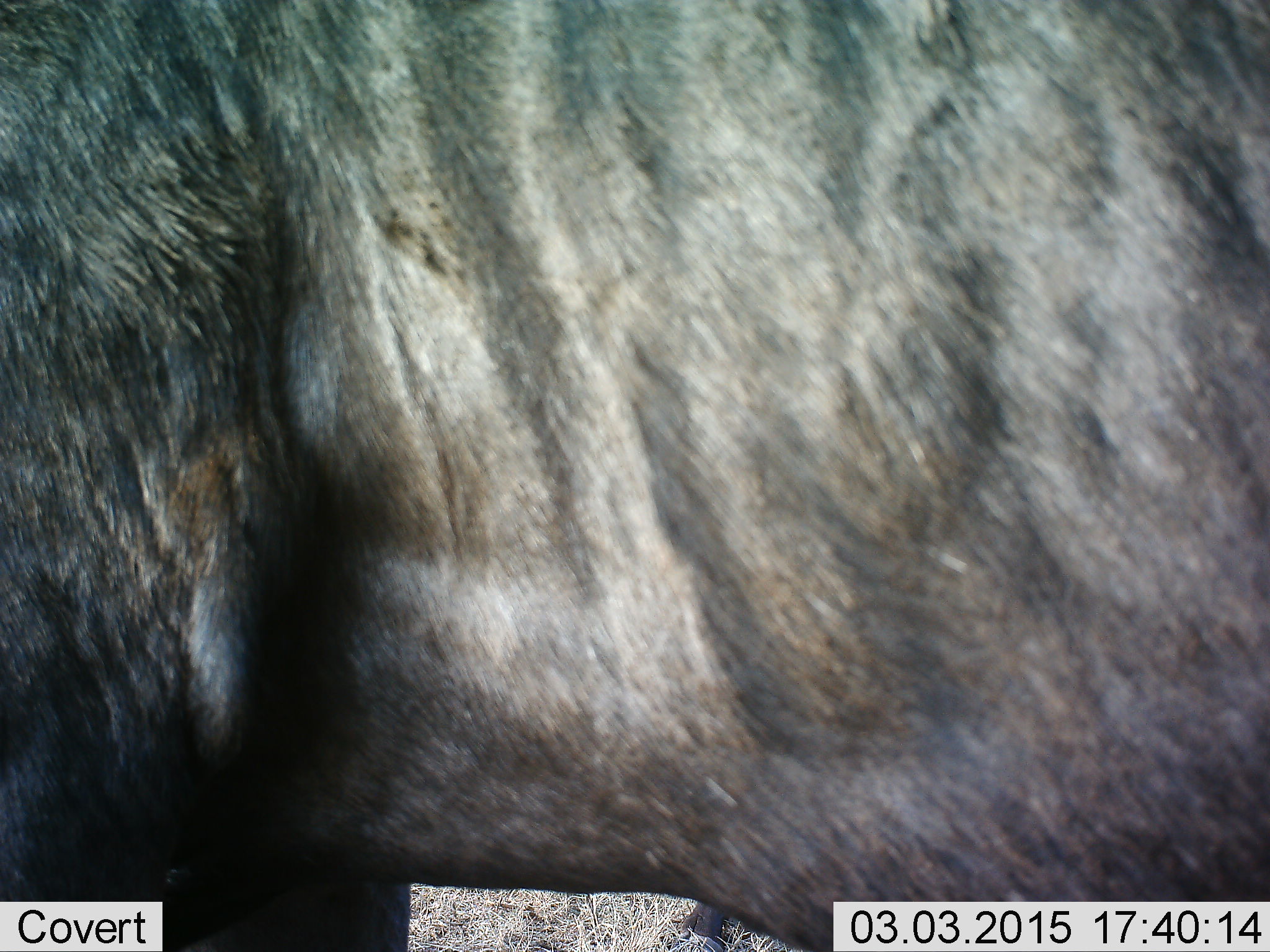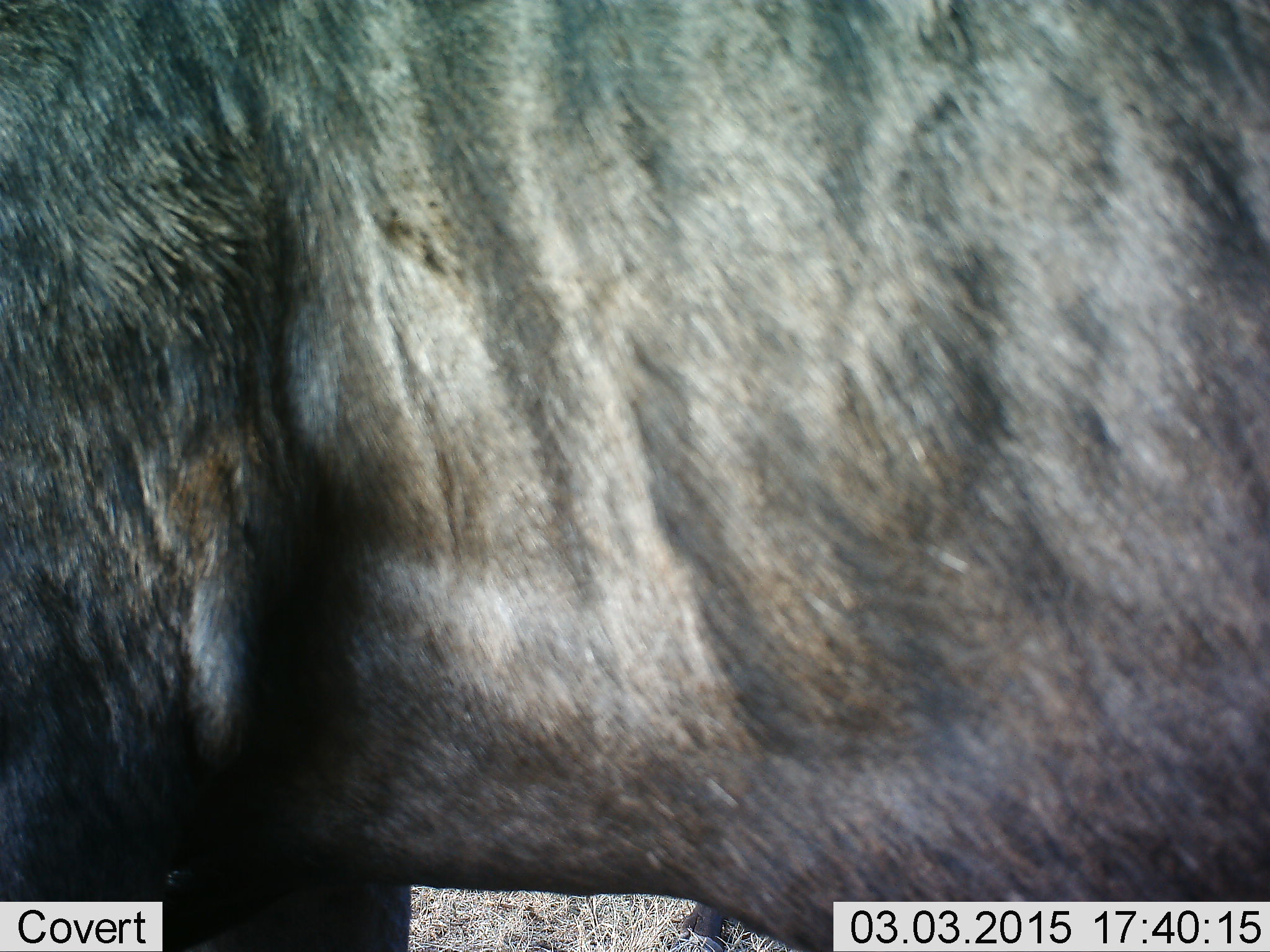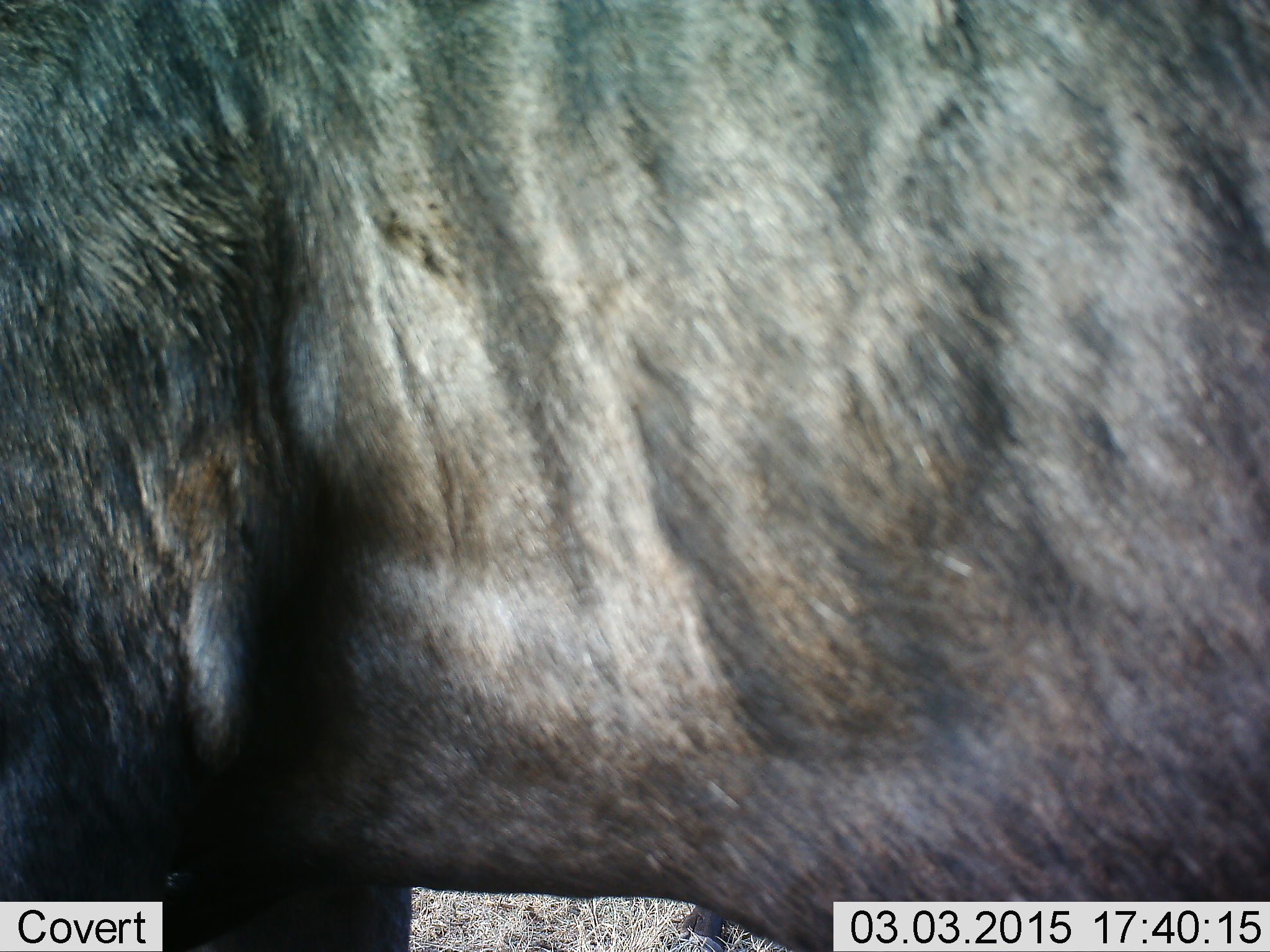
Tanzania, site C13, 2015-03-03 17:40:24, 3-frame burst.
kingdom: Animalia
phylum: Chordata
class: Mammalia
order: Artiodactyla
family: Bovidae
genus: Connochaetes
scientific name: Connochaetes taurinus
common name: blue wildebeest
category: wildebeest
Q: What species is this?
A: Wildebeest (blue wildebeest) (Connochaetes taurinus).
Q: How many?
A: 1.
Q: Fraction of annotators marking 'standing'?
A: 90%.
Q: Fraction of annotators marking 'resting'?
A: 0%.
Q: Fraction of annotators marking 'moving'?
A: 10%.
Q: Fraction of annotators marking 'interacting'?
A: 0%.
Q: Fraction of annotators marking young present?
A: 0%.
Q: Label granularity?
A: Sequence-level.